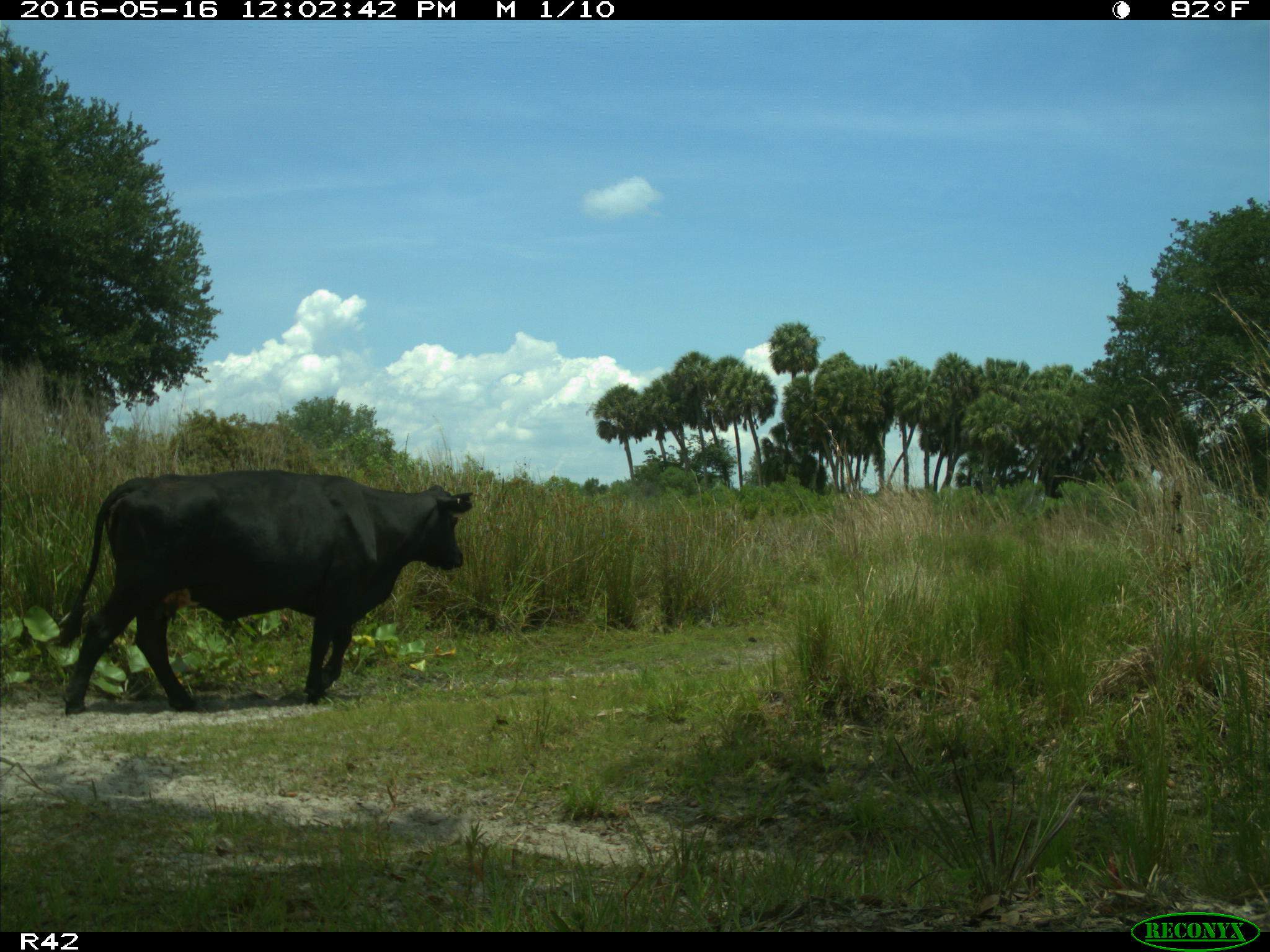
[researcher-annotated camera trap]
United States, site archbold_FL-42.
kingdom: Animalia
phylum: Chordata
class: Mammalia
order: Artiodactyla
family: Bovidae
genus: Bos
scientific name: Bos taurus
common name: domestic cow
Bos taurus (domestic cow).